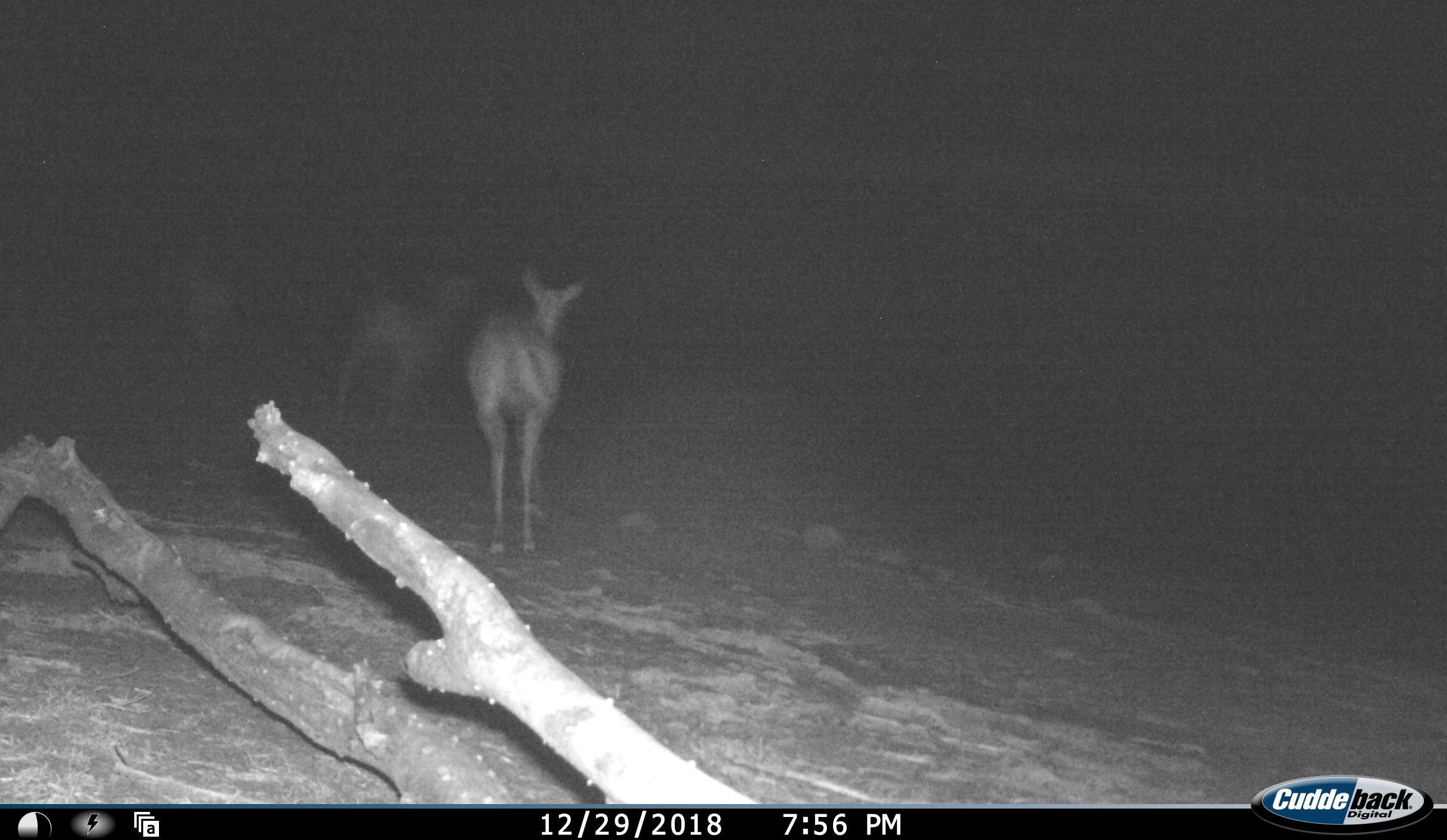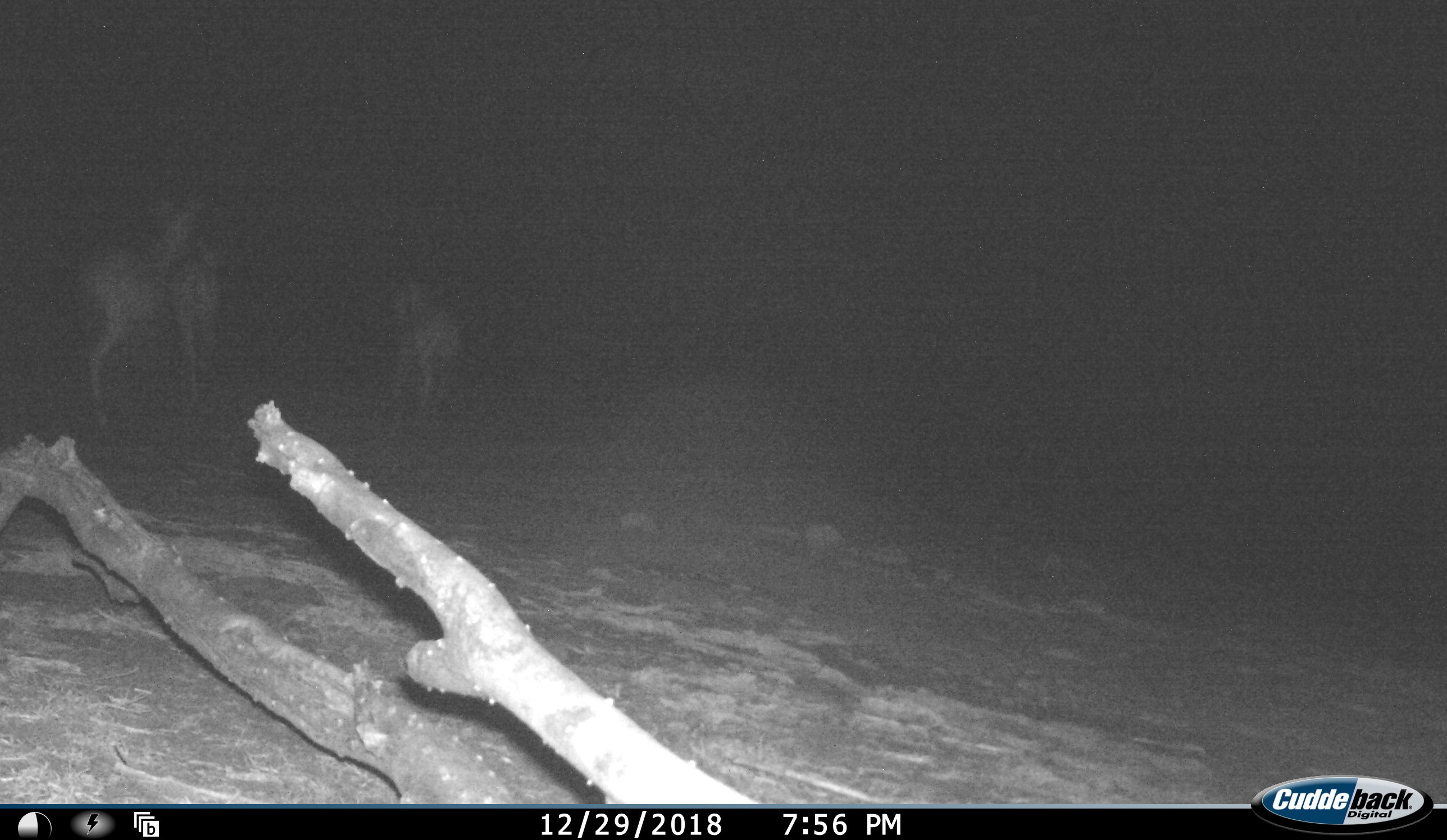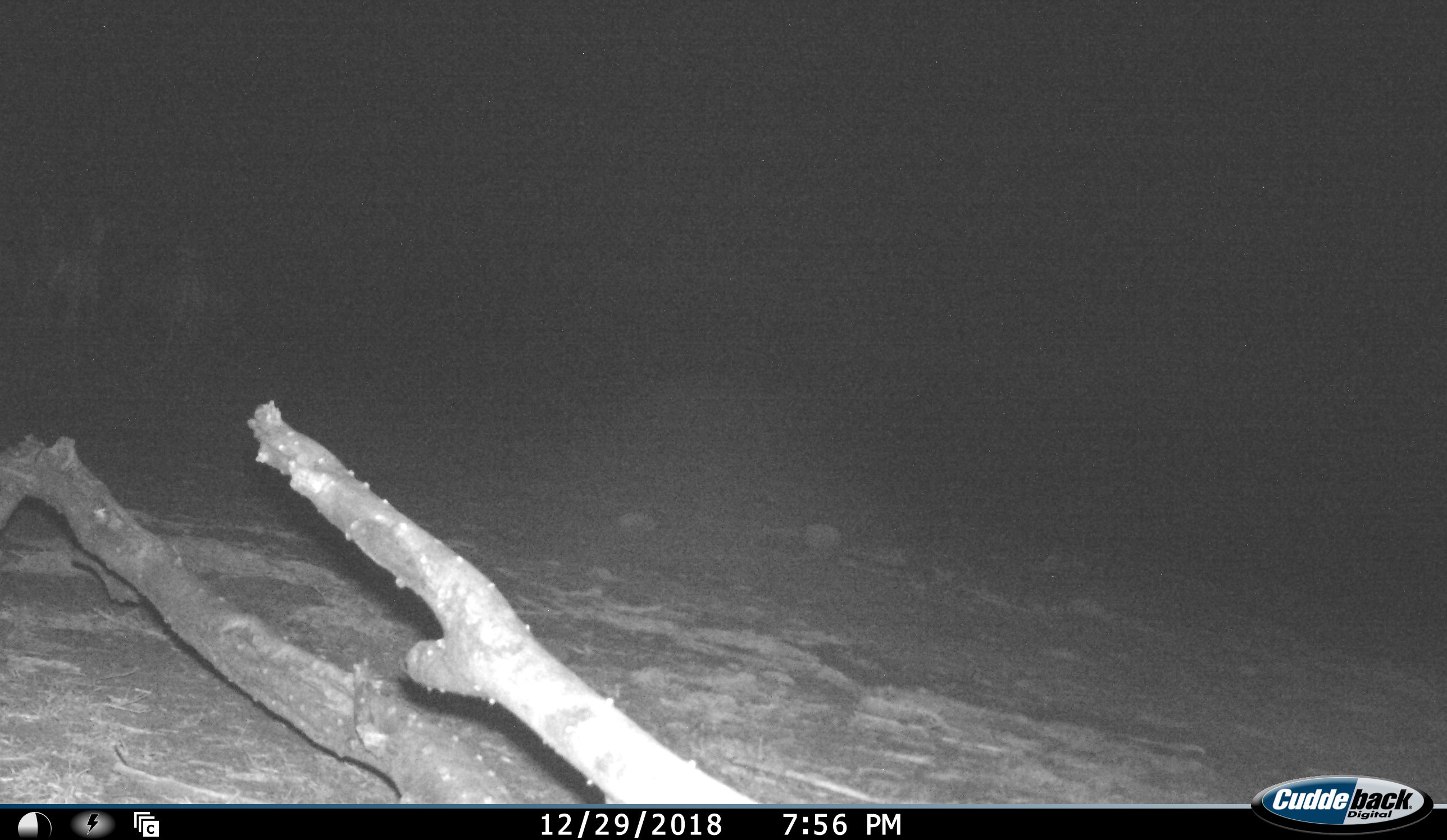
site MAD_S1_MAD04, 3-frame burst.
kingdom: Animalia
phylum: Chordata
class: Mammalia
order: Artiodactyla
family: Bovidae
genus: Aepyceros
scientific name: Aepyceros melampus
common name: impala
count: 3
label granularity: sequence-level